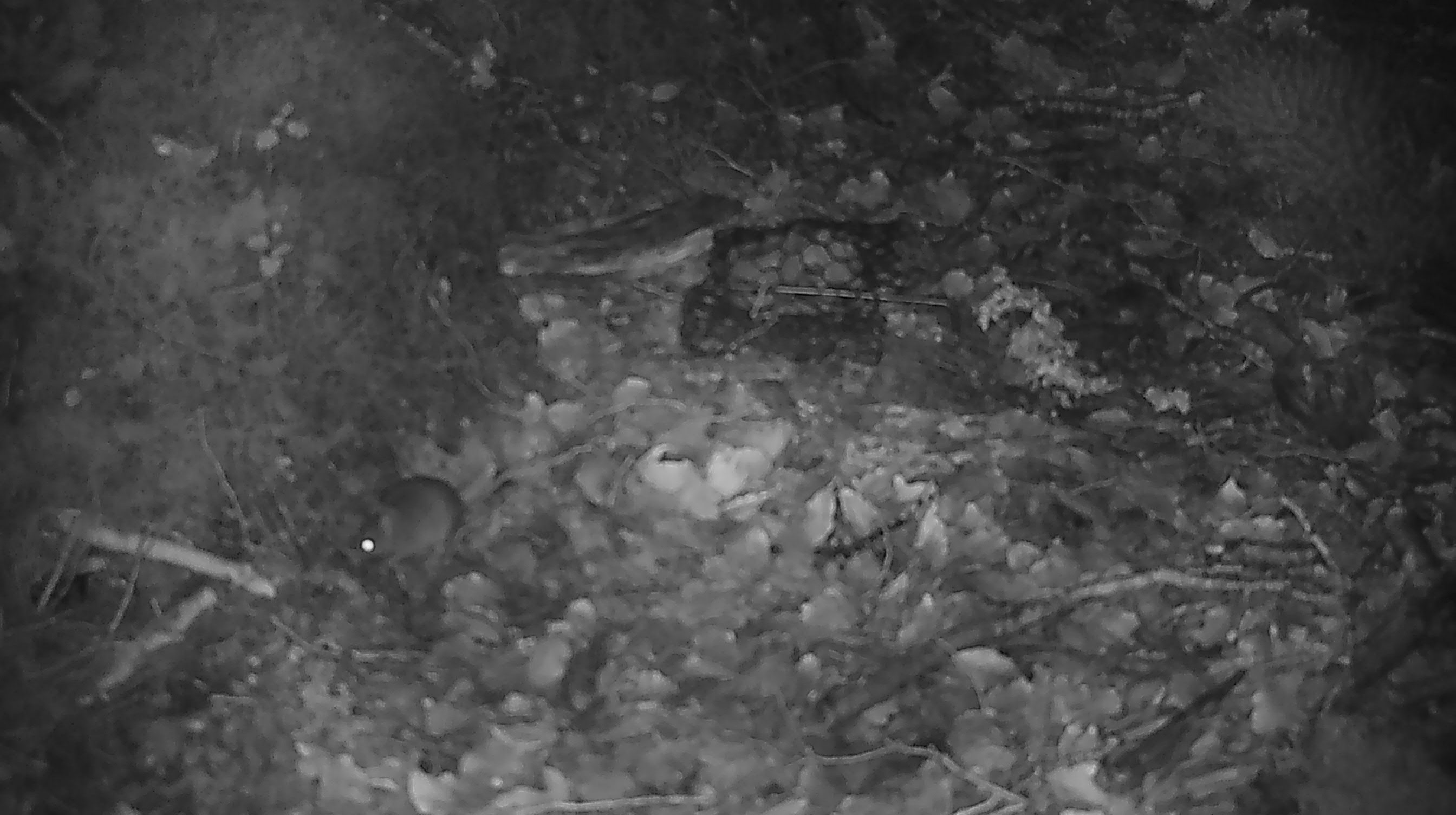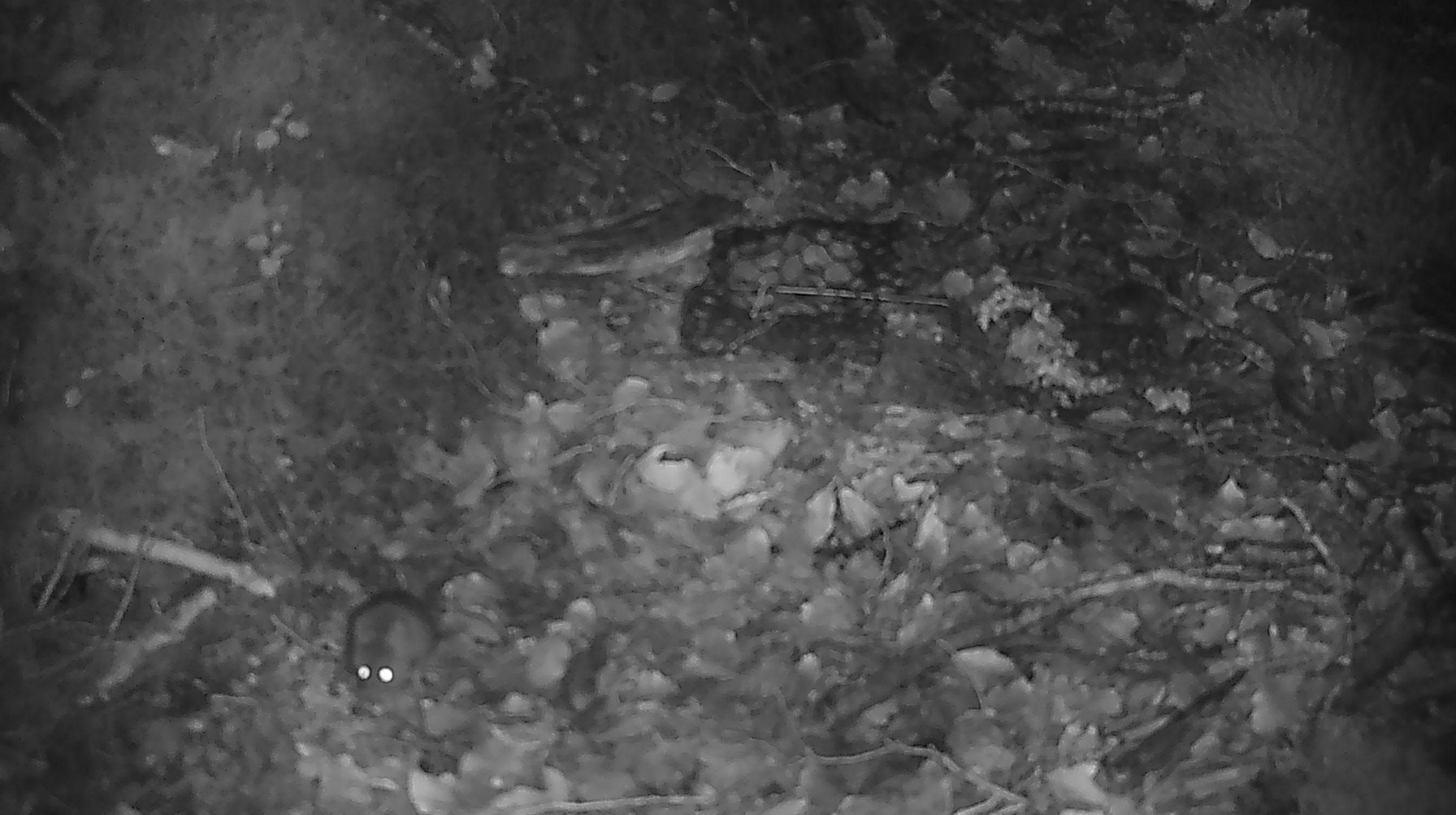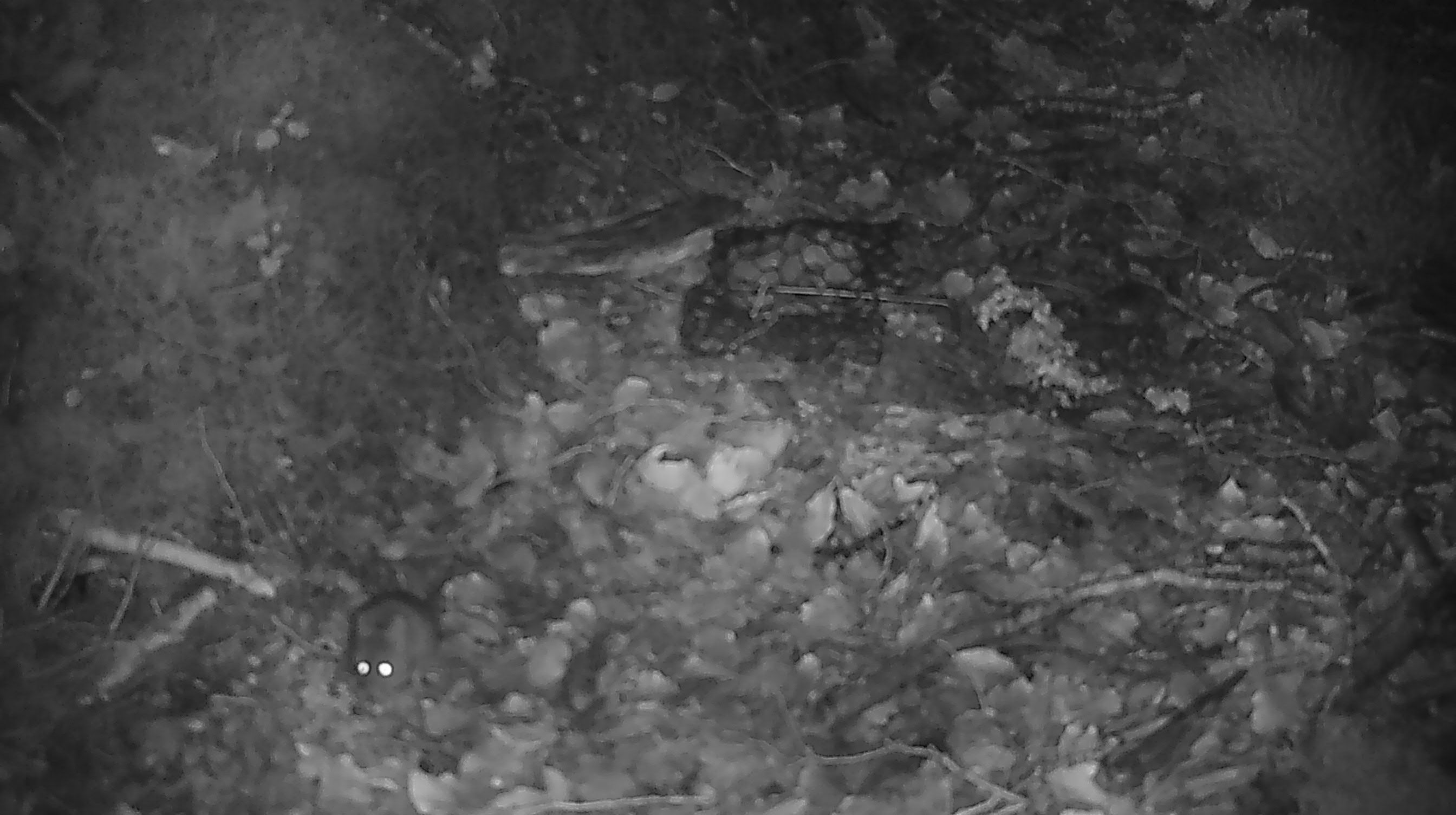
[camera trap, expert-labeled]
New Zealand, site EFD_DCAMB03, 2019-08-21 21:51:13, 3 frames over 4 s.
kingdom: Animalia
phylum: Chordata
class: Mammalia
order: Rodentia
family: Muridae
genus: Mus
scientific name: Mus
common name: mouse